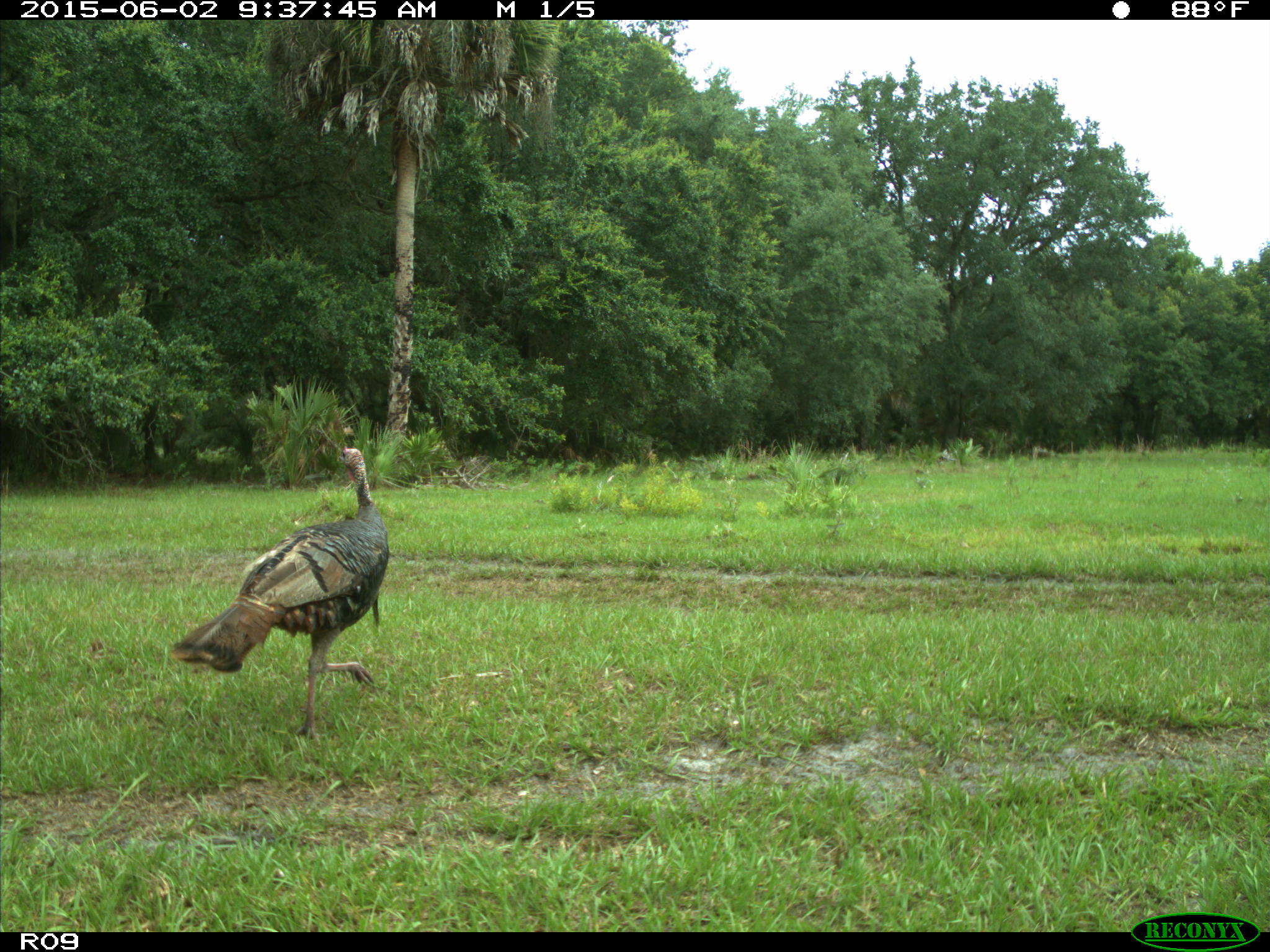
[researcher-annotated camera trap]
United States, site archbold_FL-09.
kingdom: Animalia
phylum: Chordata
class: Aves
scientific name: Aves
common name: birds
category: unidentified bird